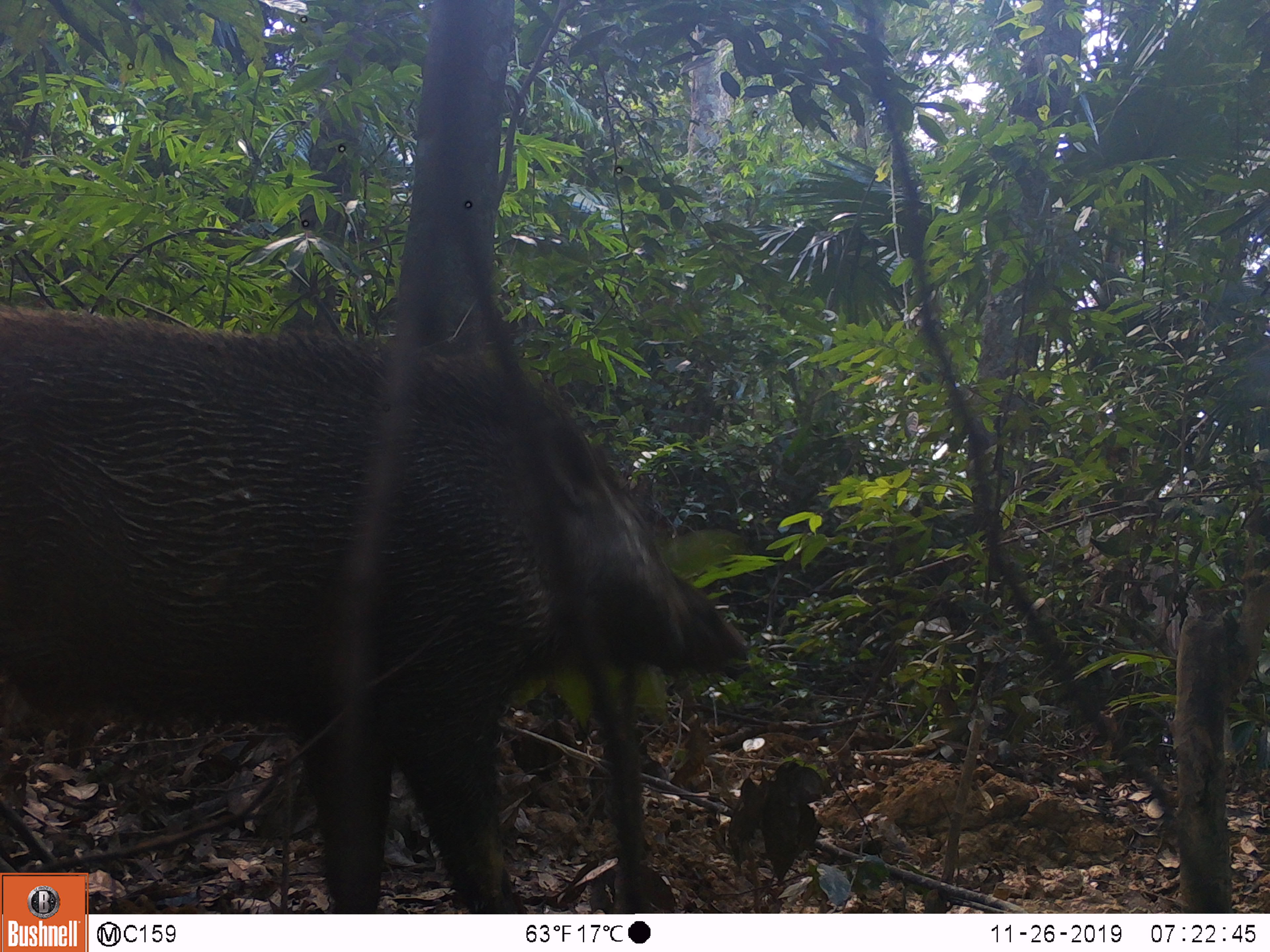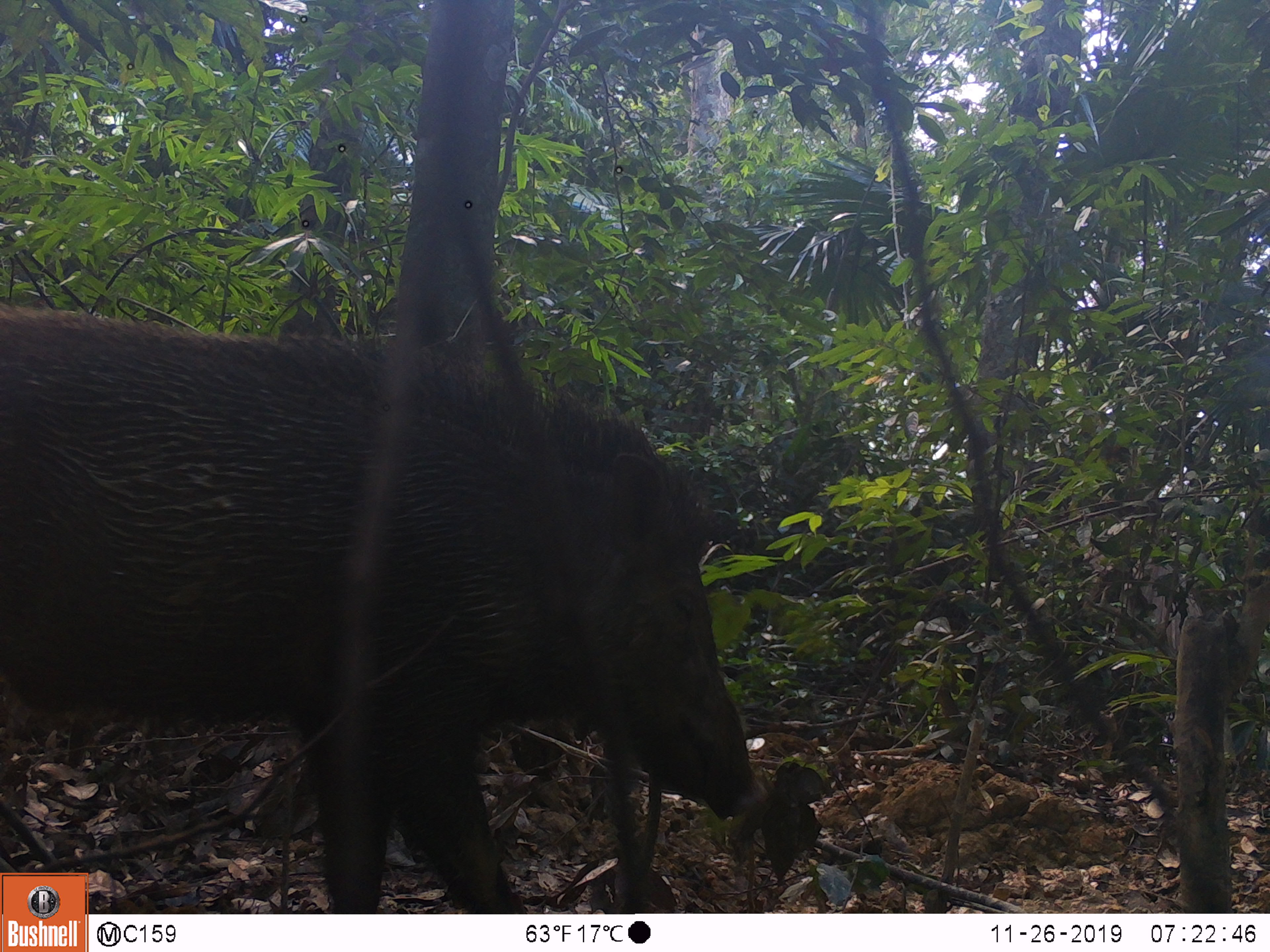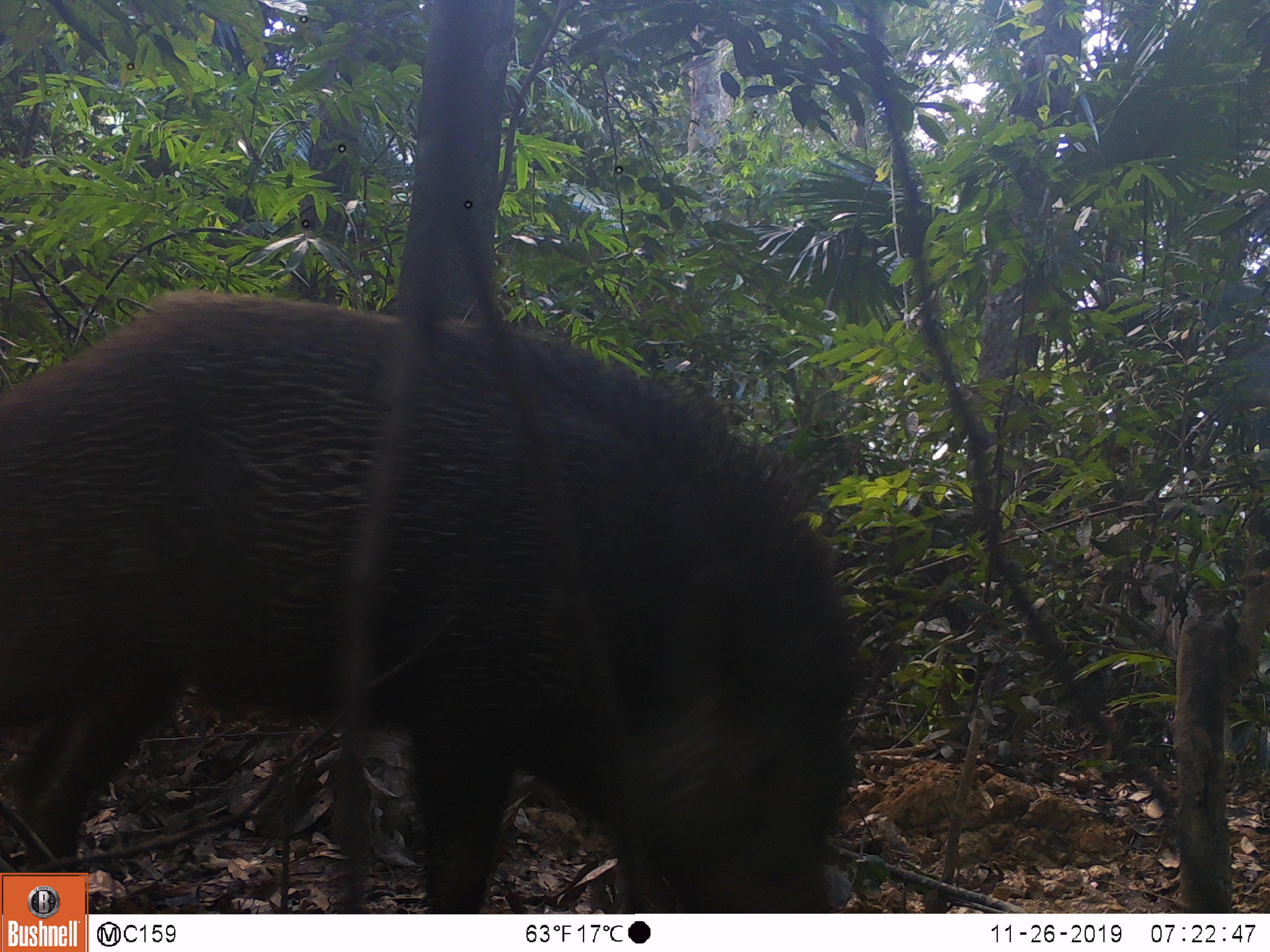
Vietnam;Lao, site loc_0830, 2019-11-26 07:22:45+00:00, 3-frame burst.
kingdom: Animalia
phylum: Chordata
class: Mammalia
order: Artiodactyla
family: Suidae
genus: Sus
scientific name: Sus scrofa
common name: eurasian wild pig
Eurasian wild pig (Sus scrofa). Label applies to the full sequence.